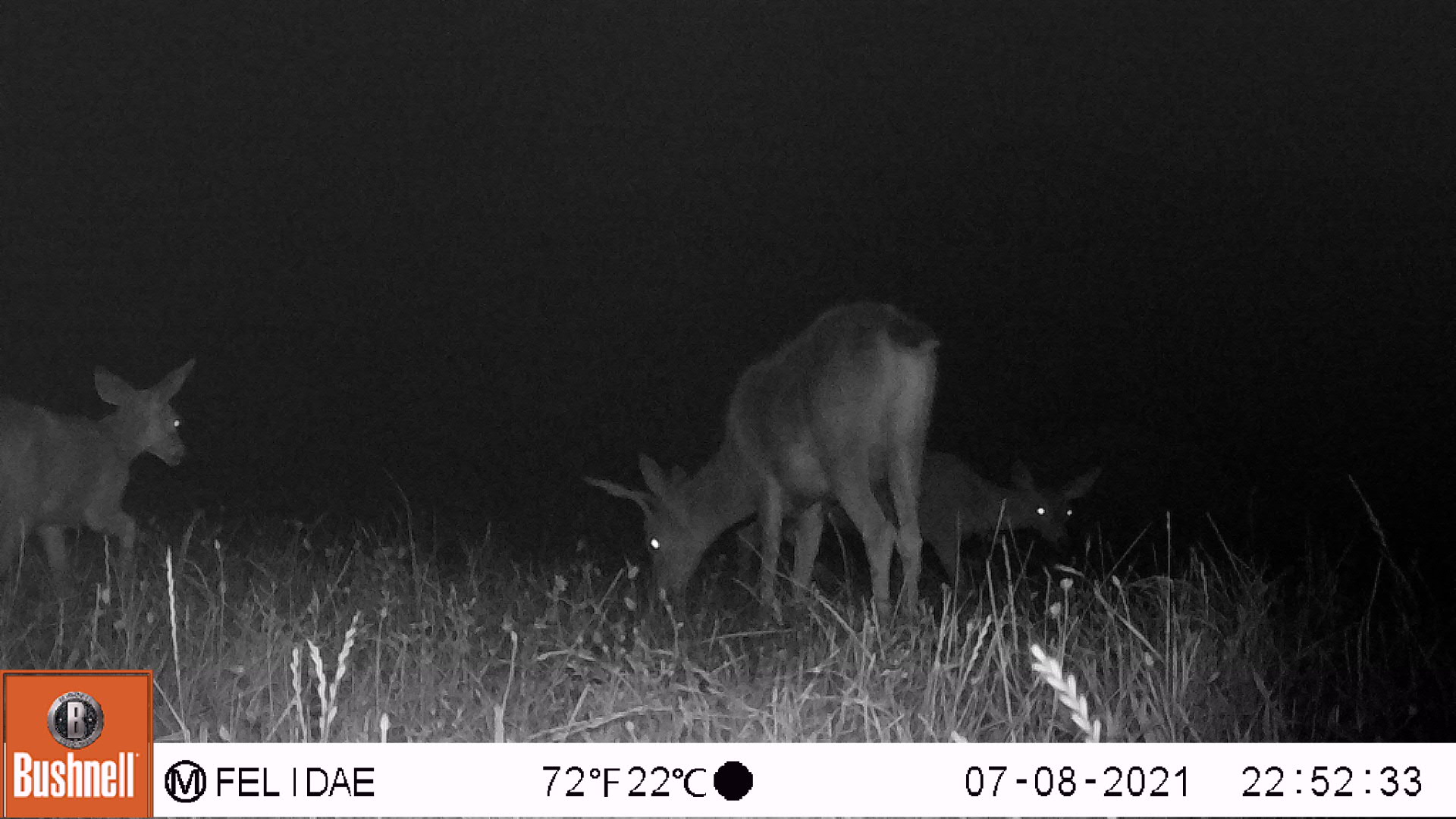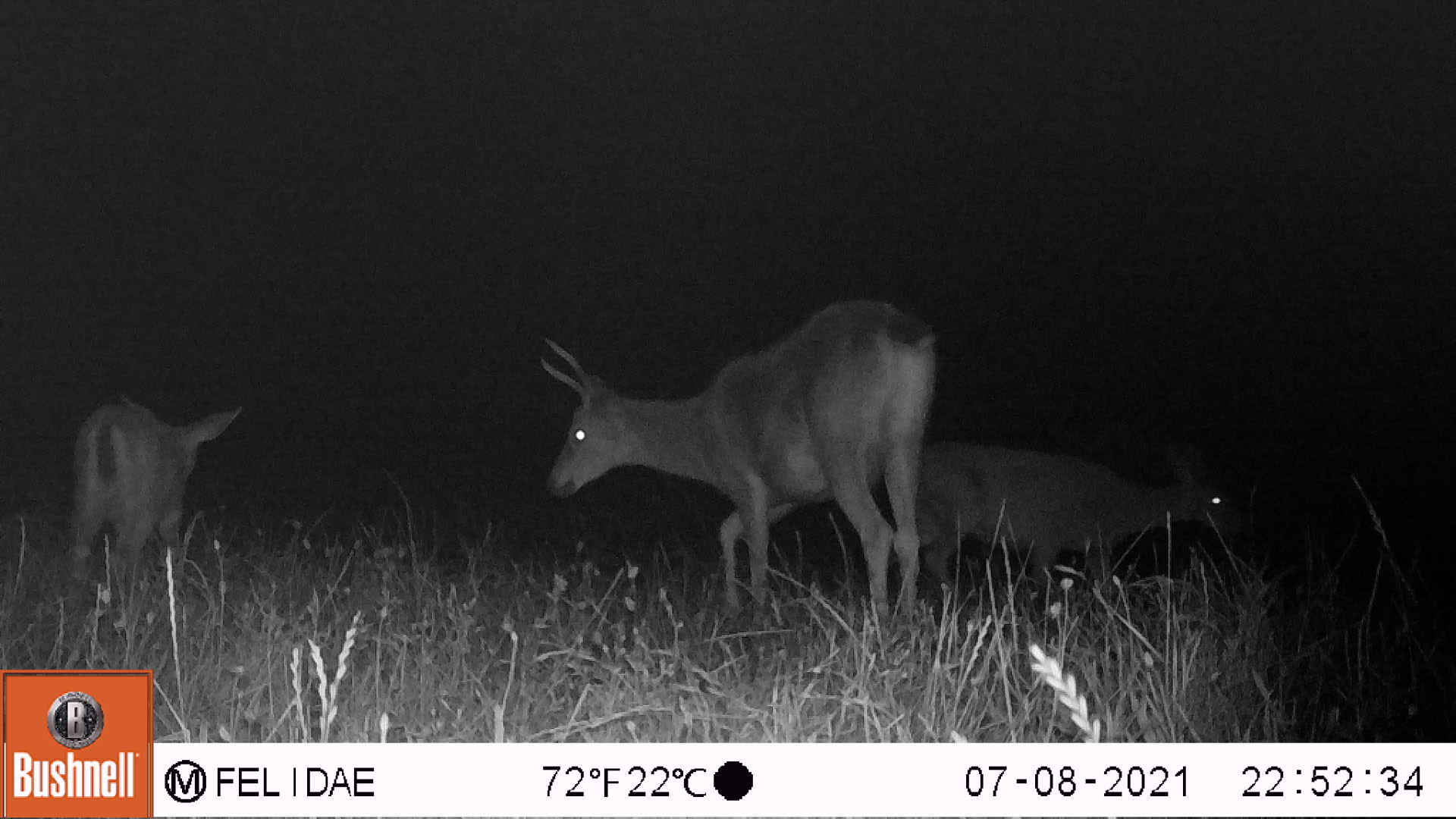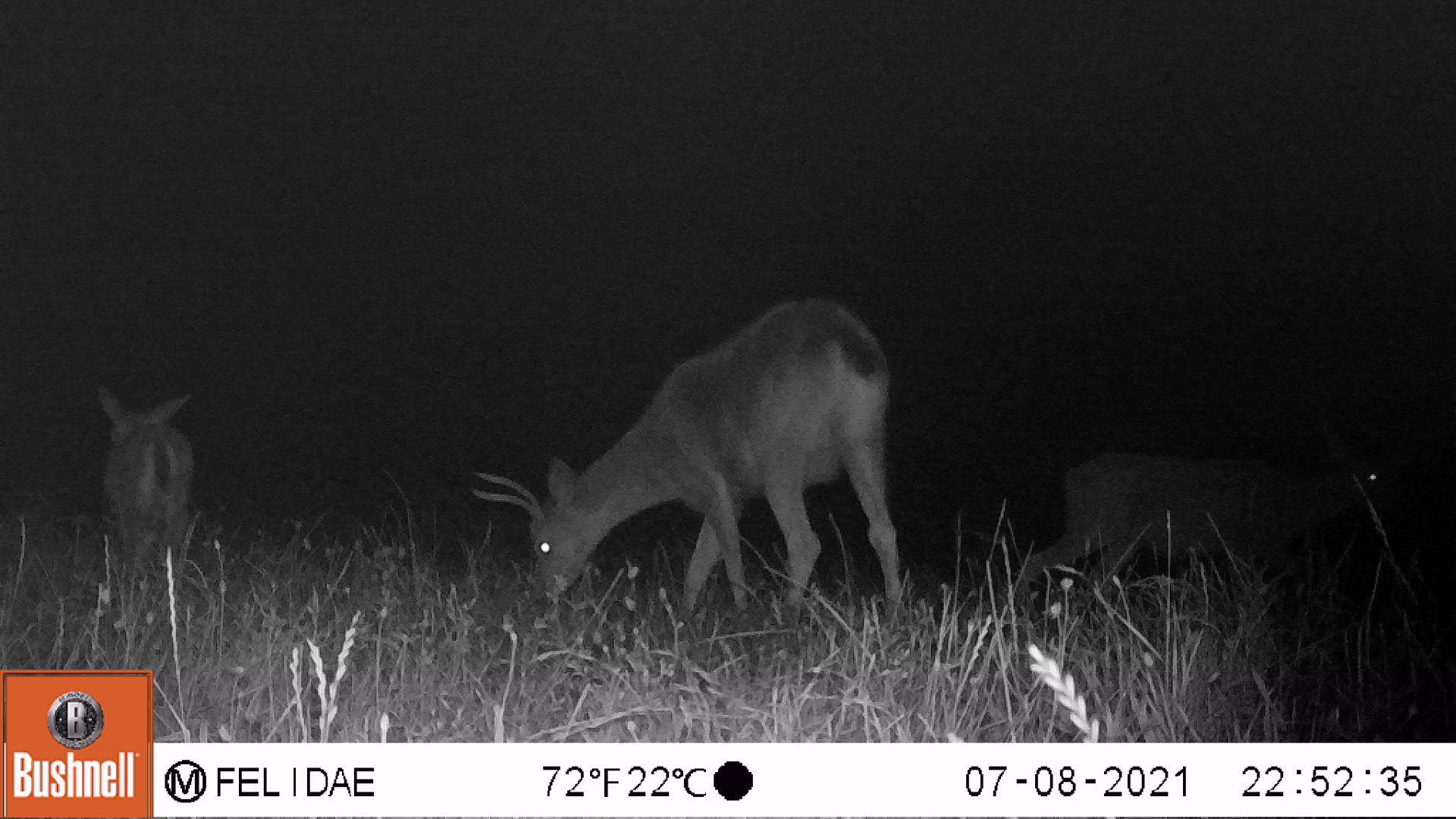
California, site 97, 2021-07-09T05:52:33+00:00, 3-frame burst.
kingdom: Animalia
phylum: Chordata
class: Mammalia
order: Artiodactyla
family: Cervidae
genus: Odocoileus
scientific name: Odocoileus hemionus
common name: mule deer